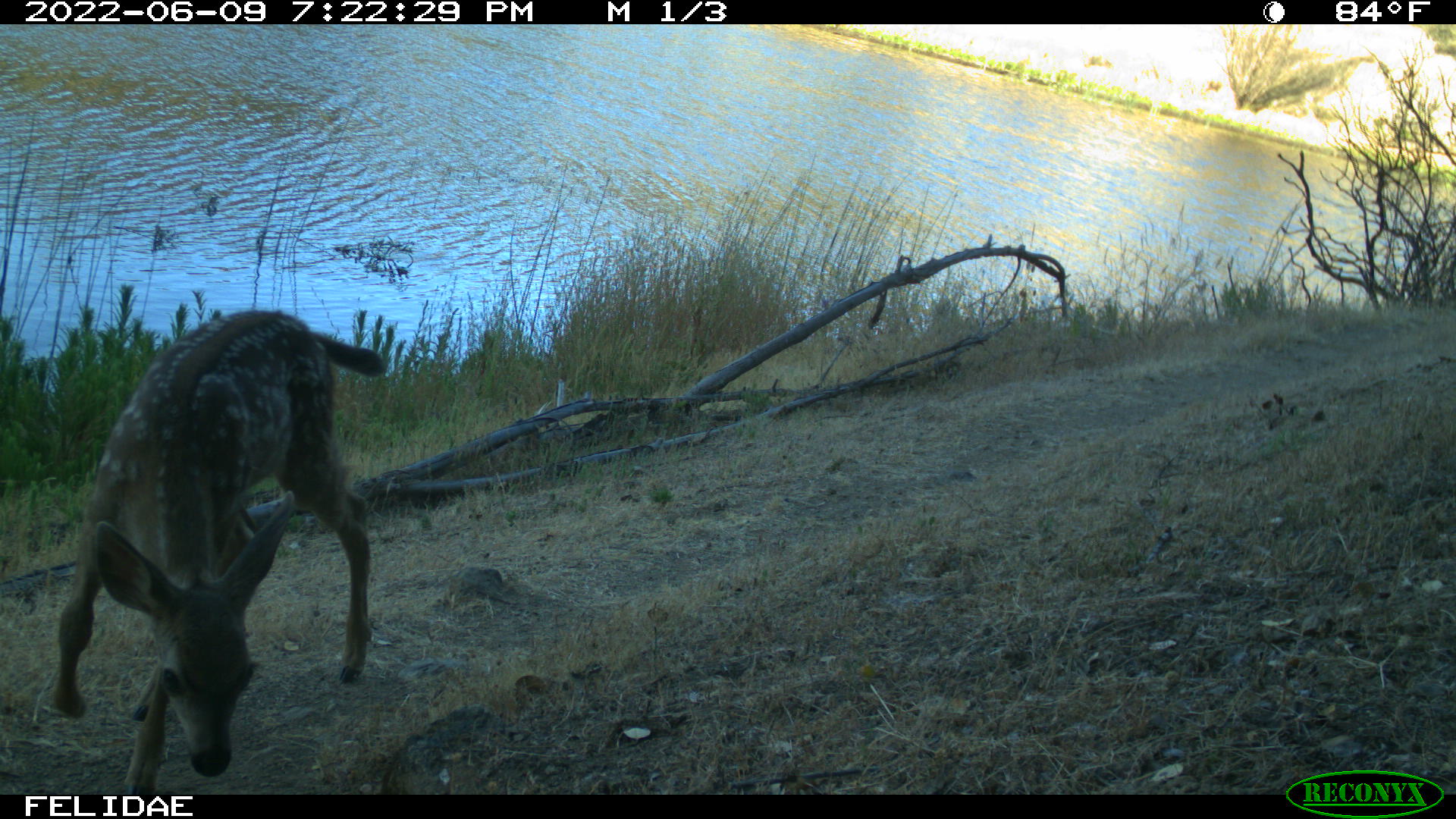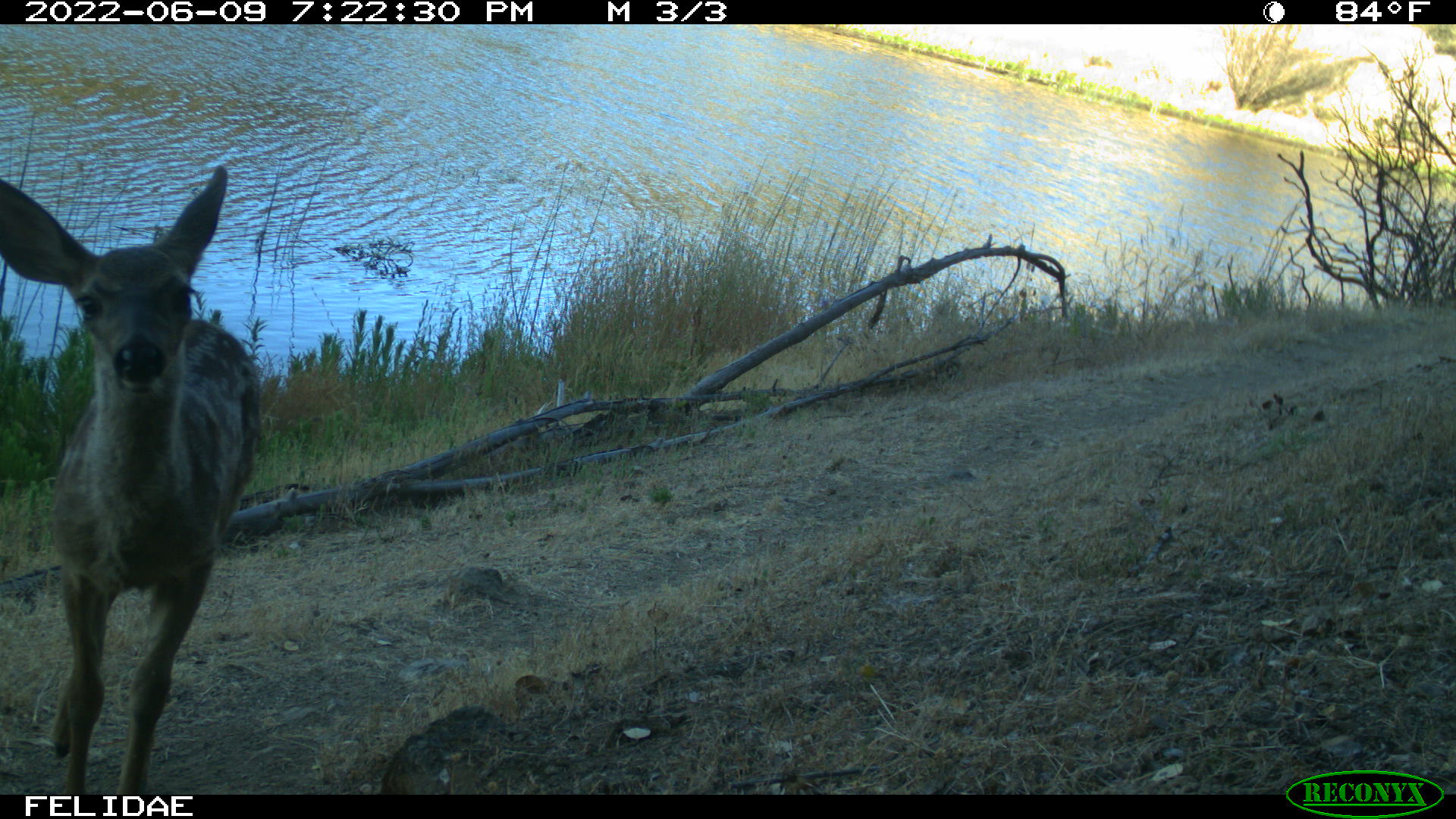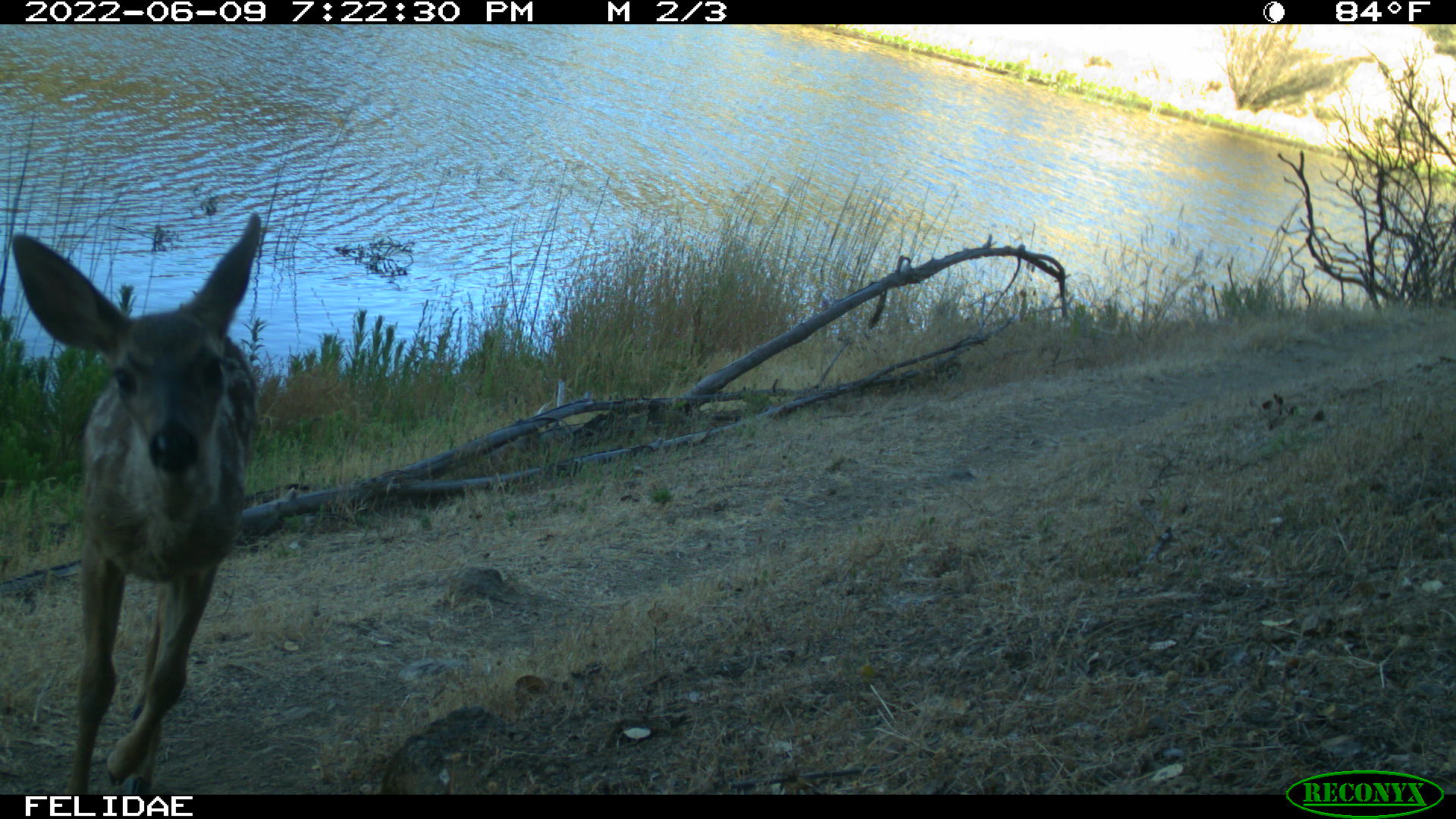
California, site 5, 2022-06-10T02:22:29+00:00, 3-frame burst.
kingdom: Animalia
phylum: Chordata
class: Mammalia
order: Artiodactyla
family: Cervidae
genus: Odocoileus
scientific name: Odocoileus hemionus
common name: mule deer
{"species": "mule deer (Odocoileus hemionus)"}